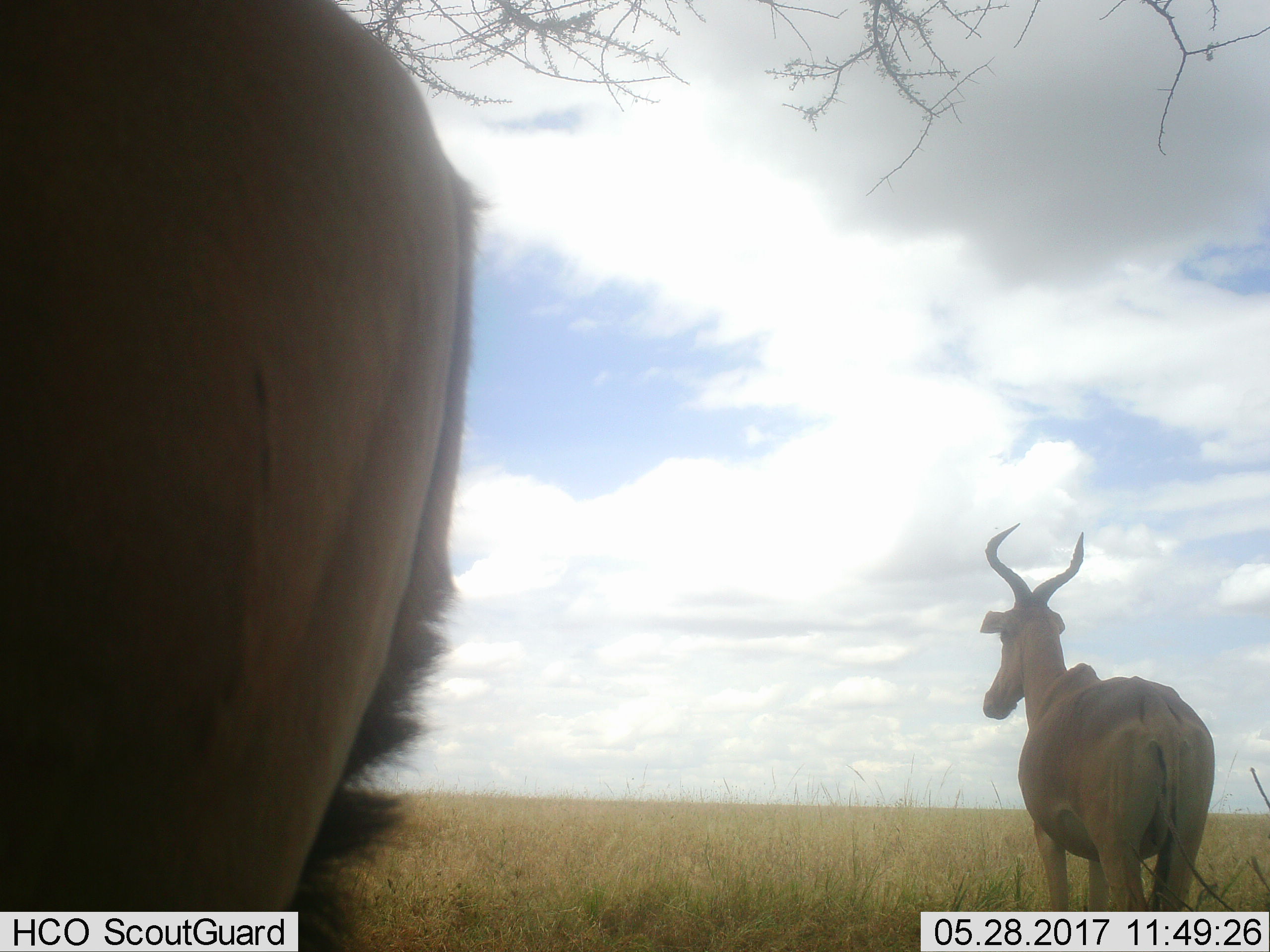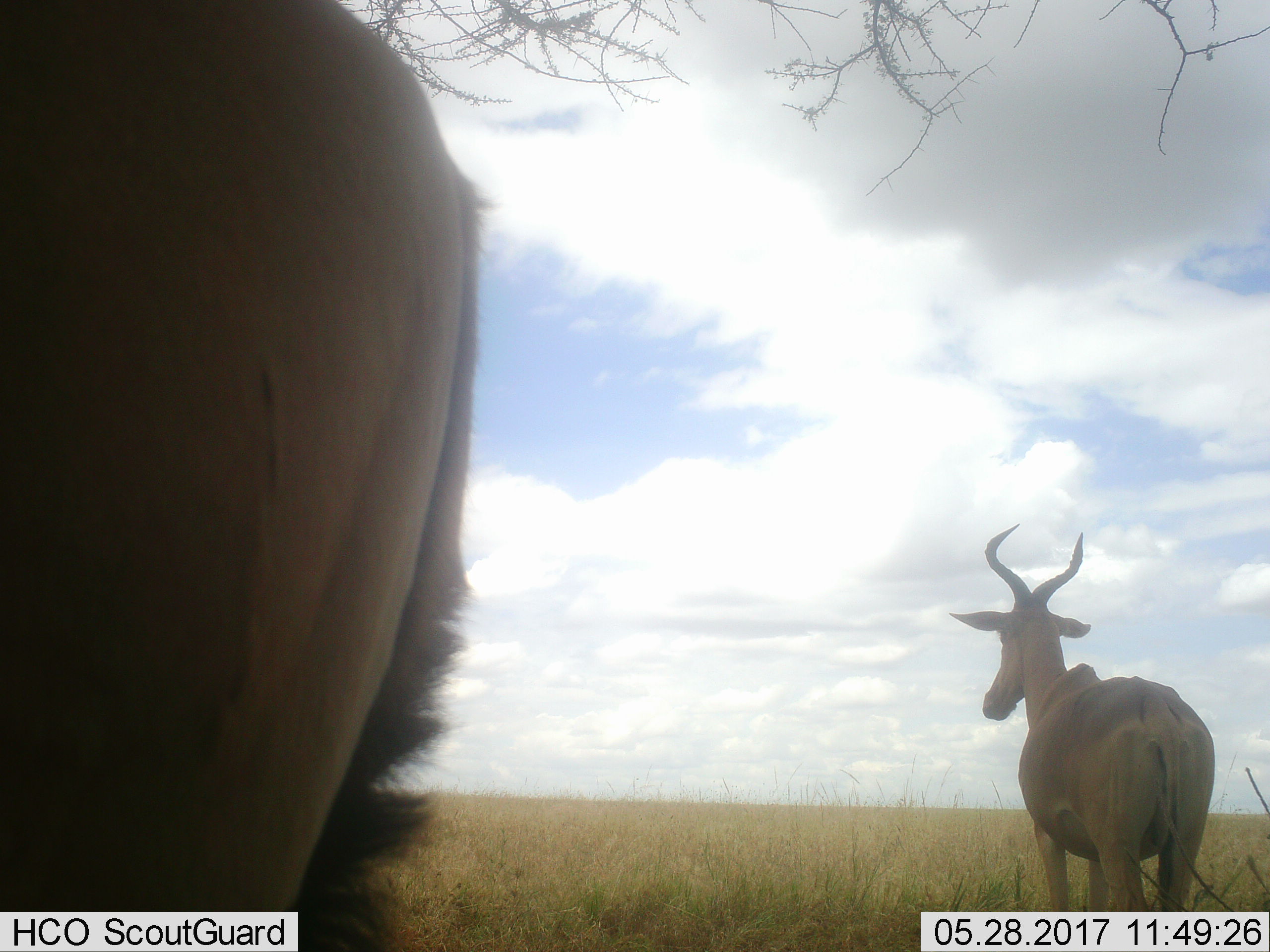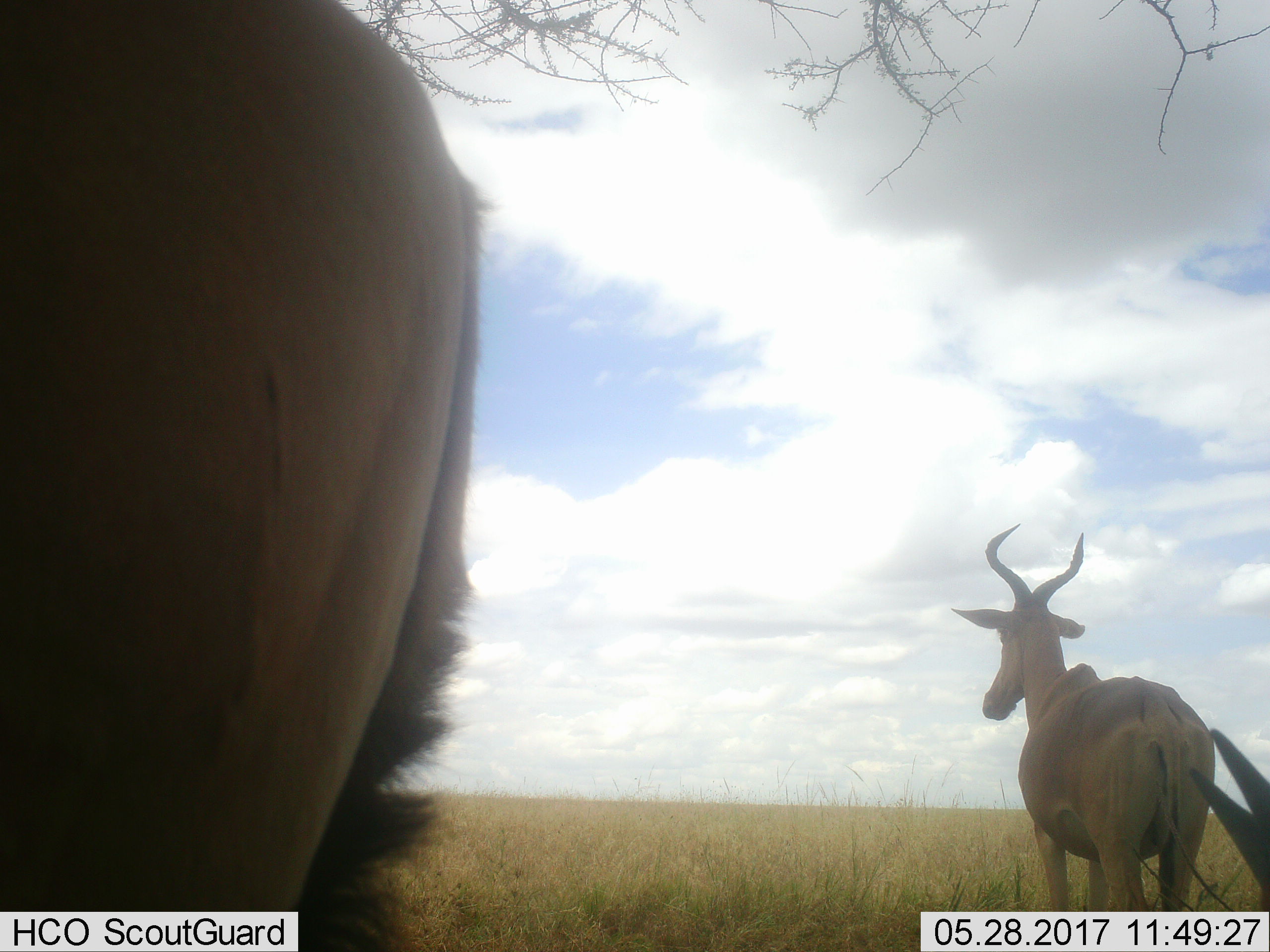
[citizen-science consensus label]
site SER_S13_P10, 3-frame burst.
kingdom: Animalia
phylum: Chordata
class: Mammalia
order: Artiodactyla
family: Bovidae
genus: Alcelaphus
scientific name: Alcelaphus buselaphus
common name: hartebeest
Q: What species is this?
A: Hartebeest (Alcelaphus buselaphus).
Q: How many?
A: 3.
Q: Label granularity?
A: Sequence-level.